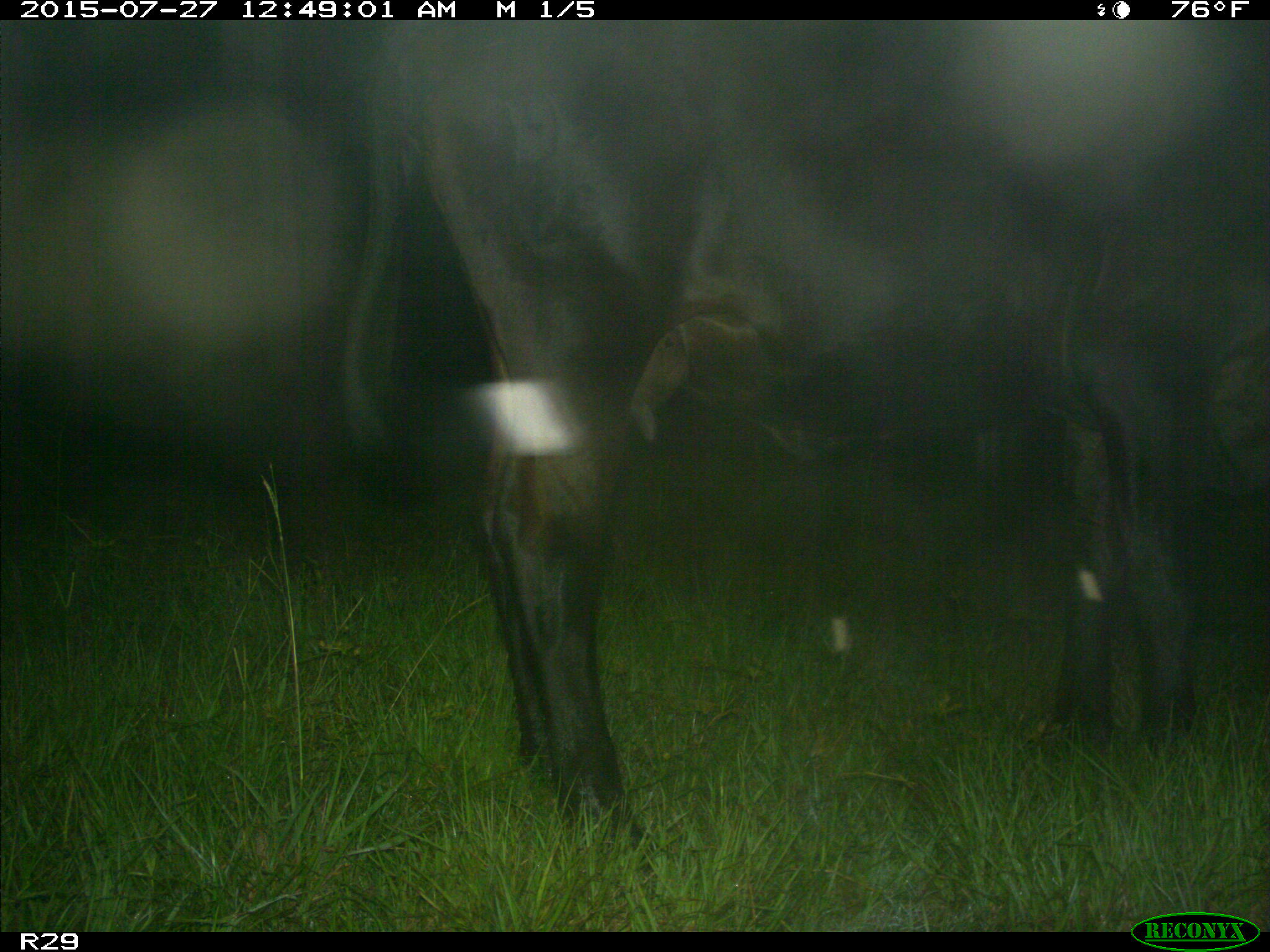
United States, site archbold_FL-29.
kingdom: Animalia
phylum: Chordata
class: Mammalia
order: Artiodactyla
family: Bovidae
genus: Bos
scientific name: Bos taurus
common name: domestic cow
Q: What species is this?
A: Bos taurus (domestic cow).